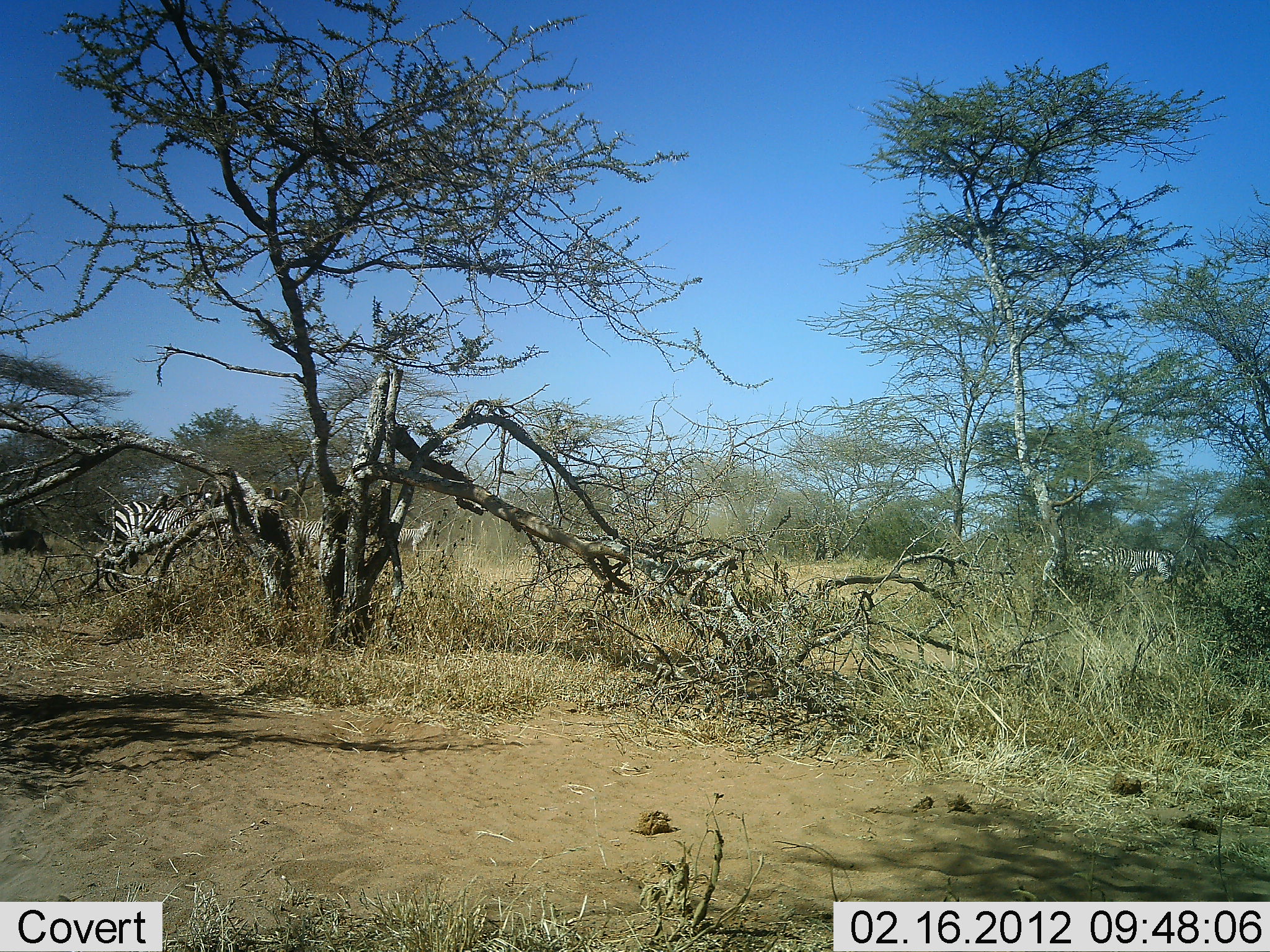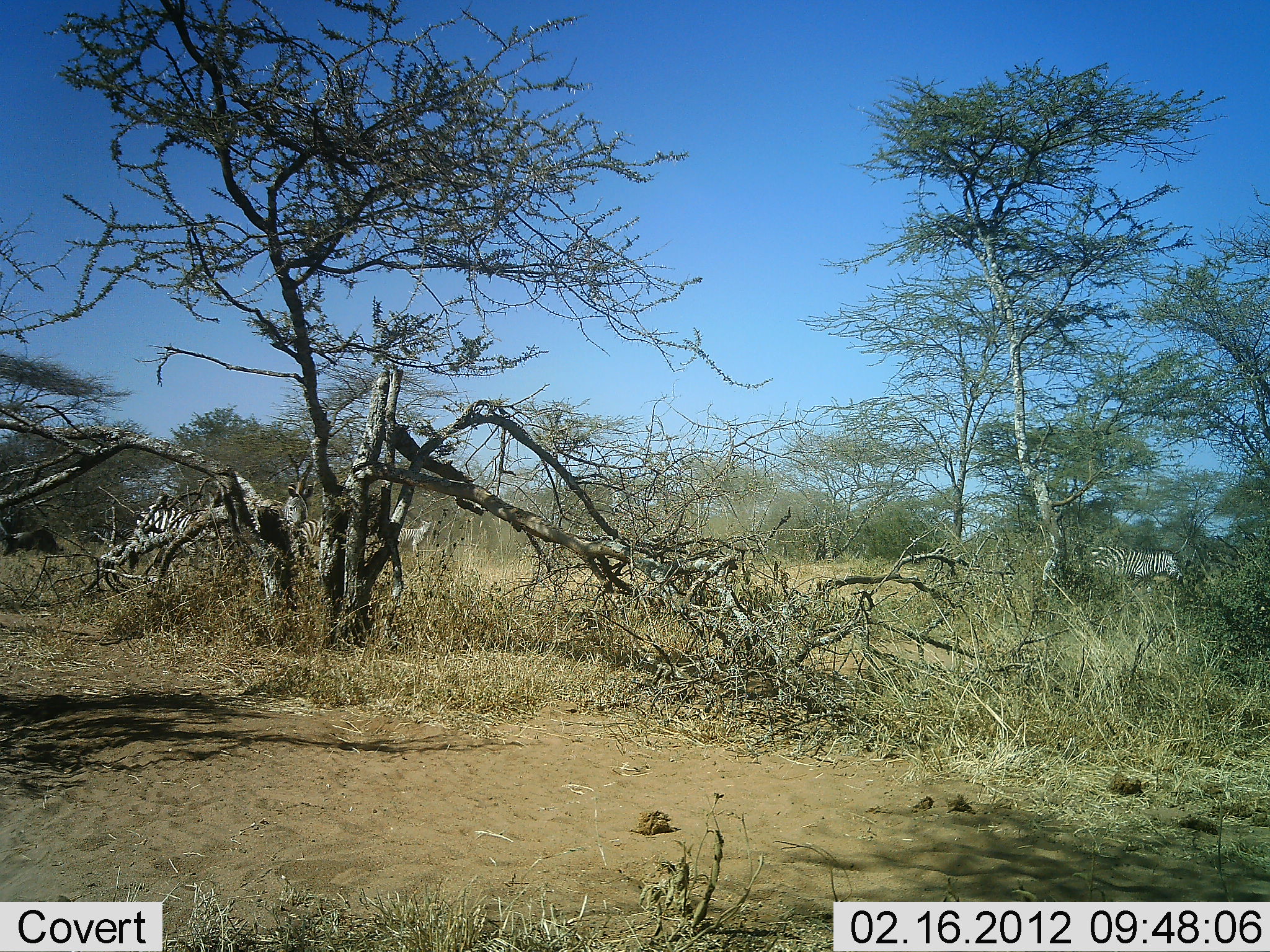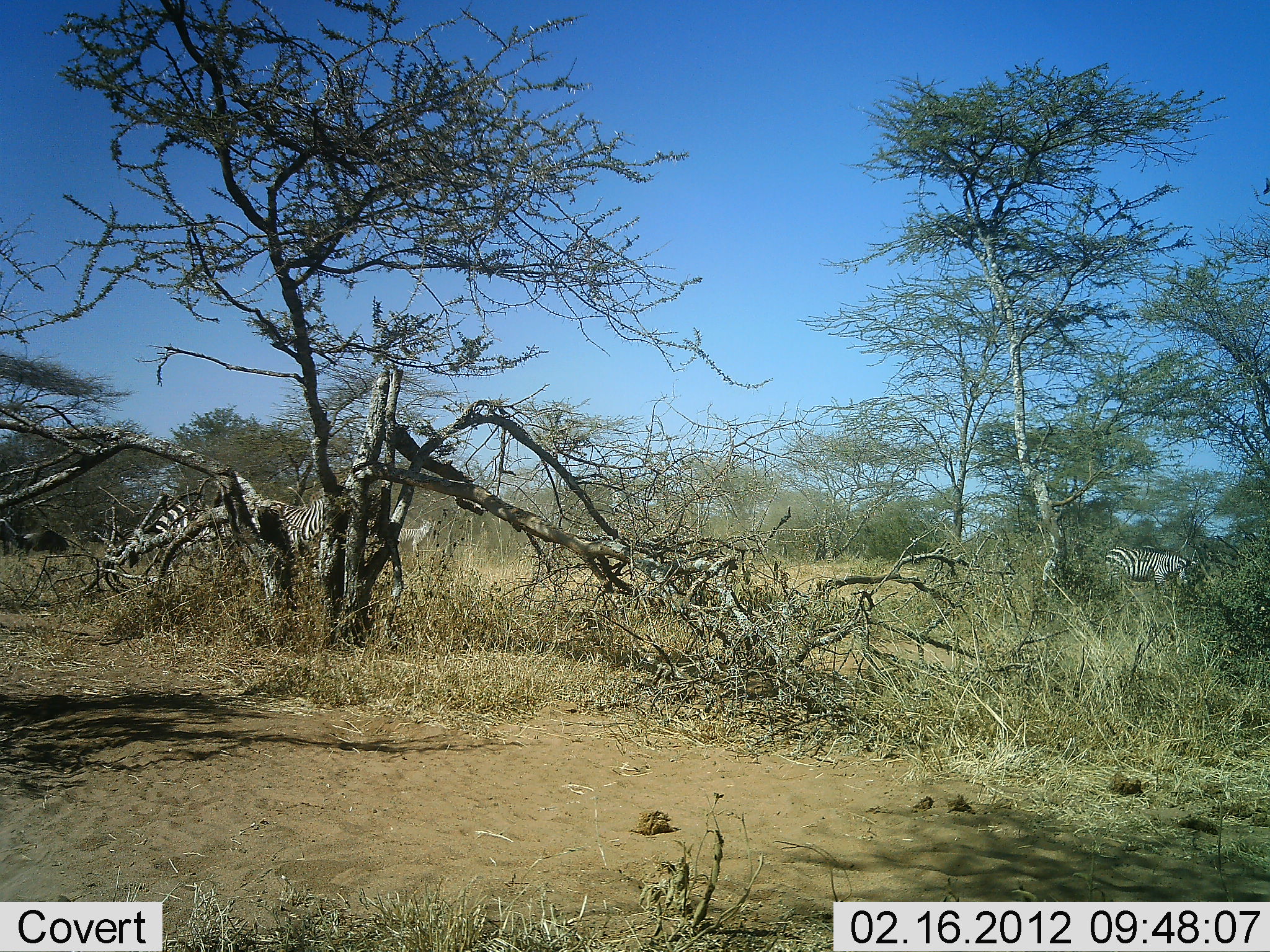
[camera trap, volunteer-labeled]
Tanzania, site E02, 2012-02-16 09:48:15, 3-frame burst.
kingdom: Animalia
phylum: Chordata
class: Mammalia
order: Perissodactyla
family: Equidae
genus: Equus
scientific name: Equus quagga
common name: plains zebra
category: zebra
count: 3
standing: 36%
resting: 0%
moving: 86%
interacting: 4%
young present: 0%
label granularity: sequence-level